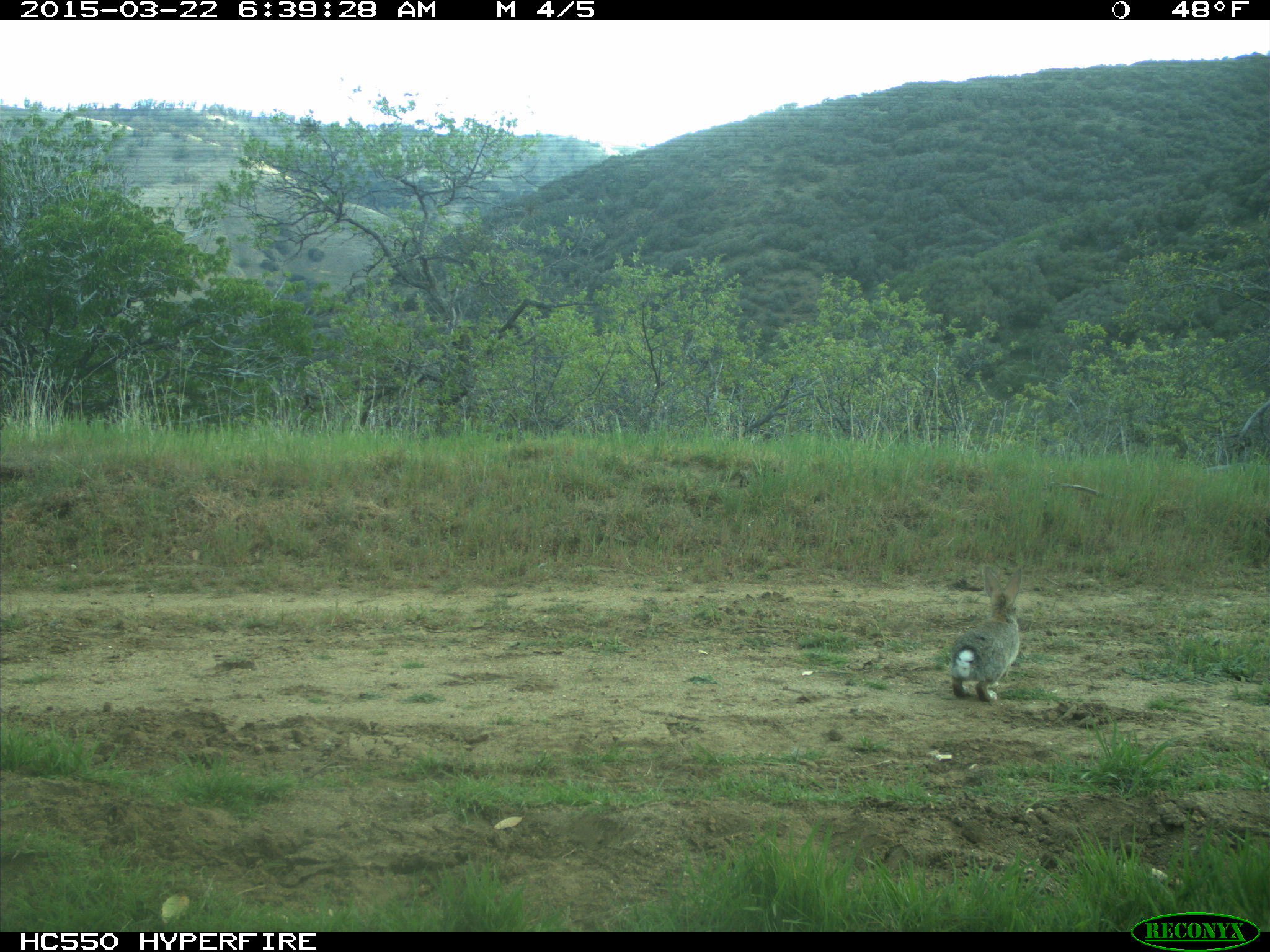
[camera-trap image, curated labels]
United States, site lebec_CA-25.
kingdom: Animalia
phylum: Chordata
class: Mammalia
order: Lagomorpha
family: Leporidae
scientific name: Leporidae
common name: rabbits and hares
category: unidentified rabbit